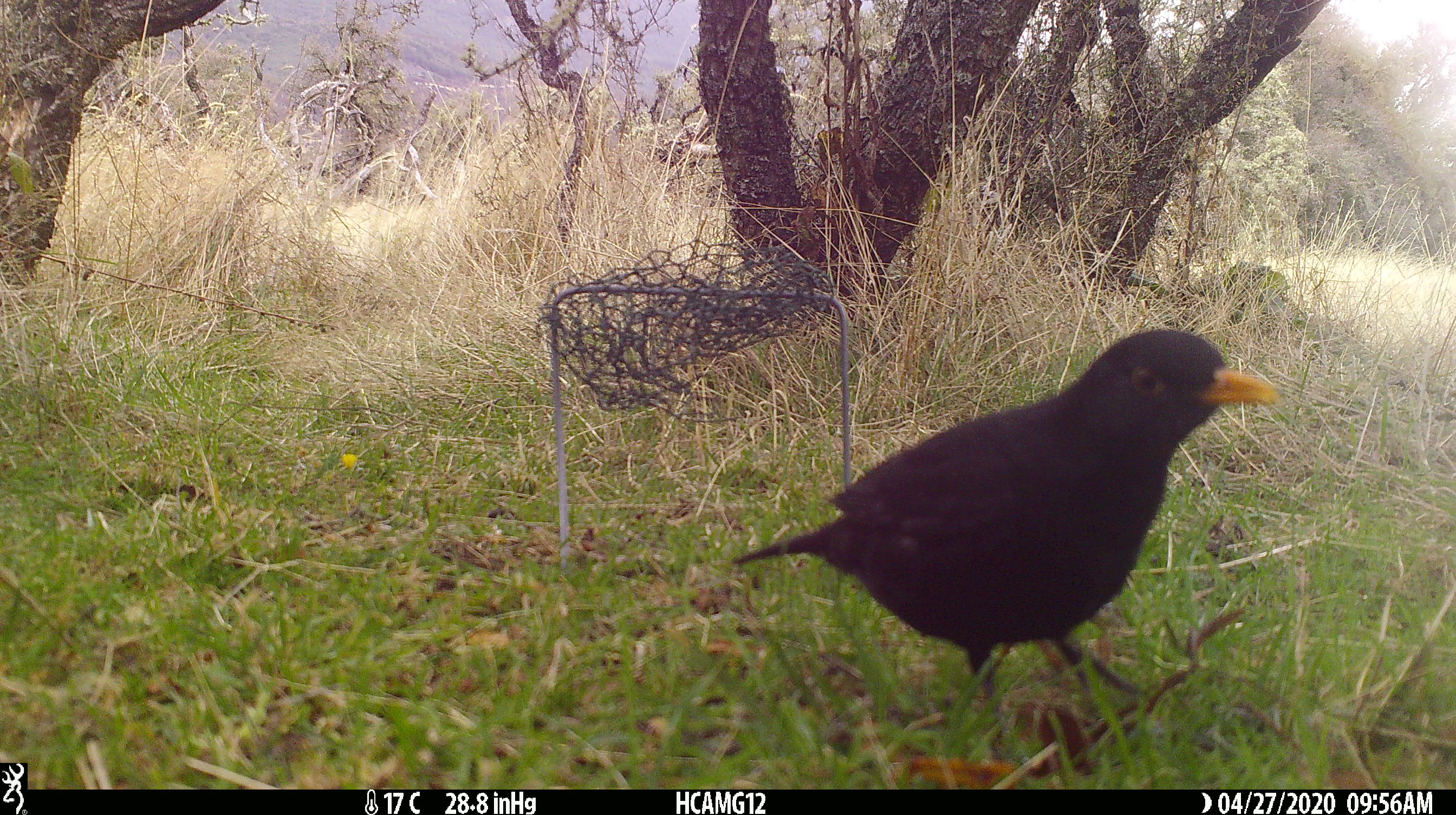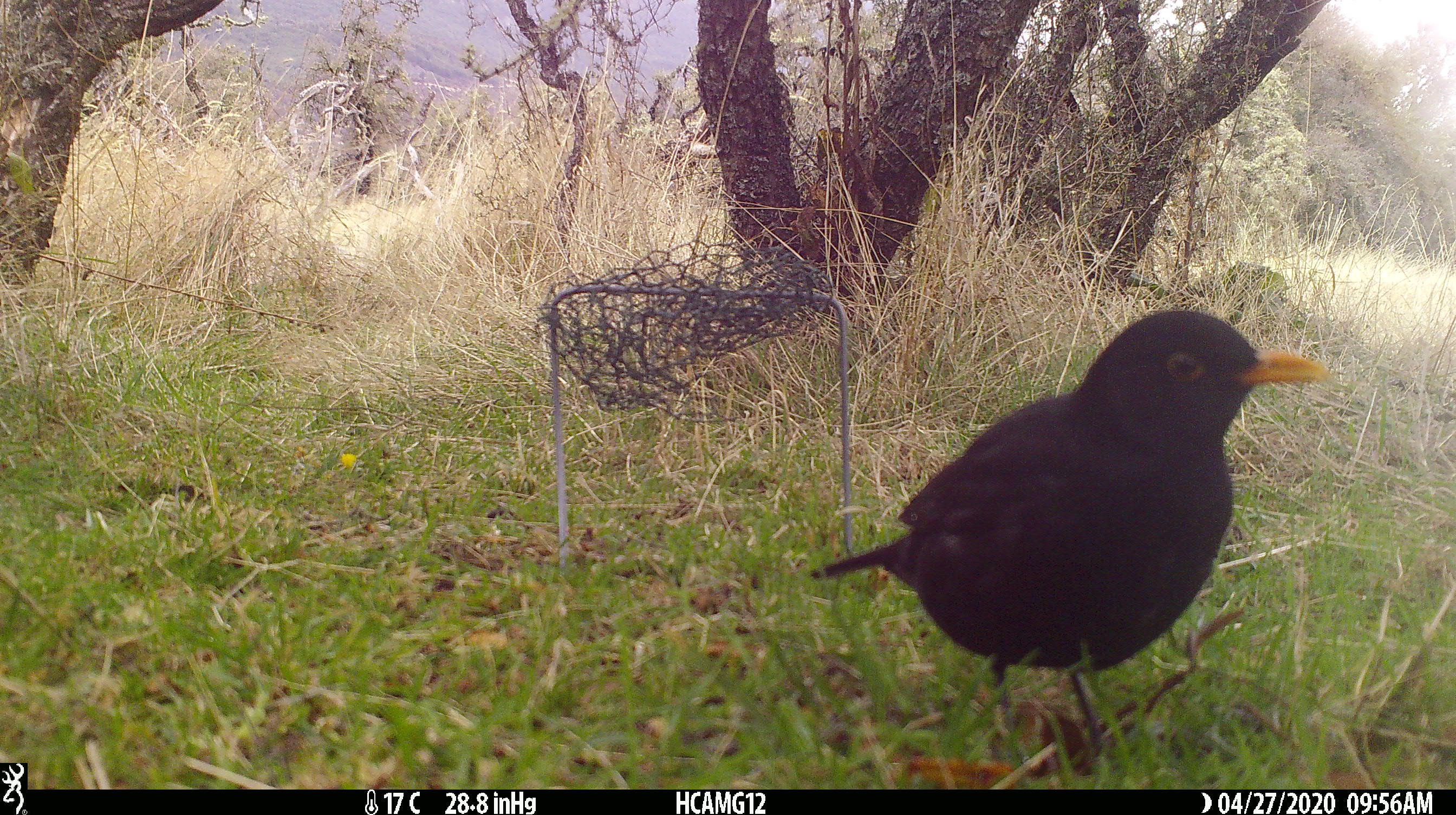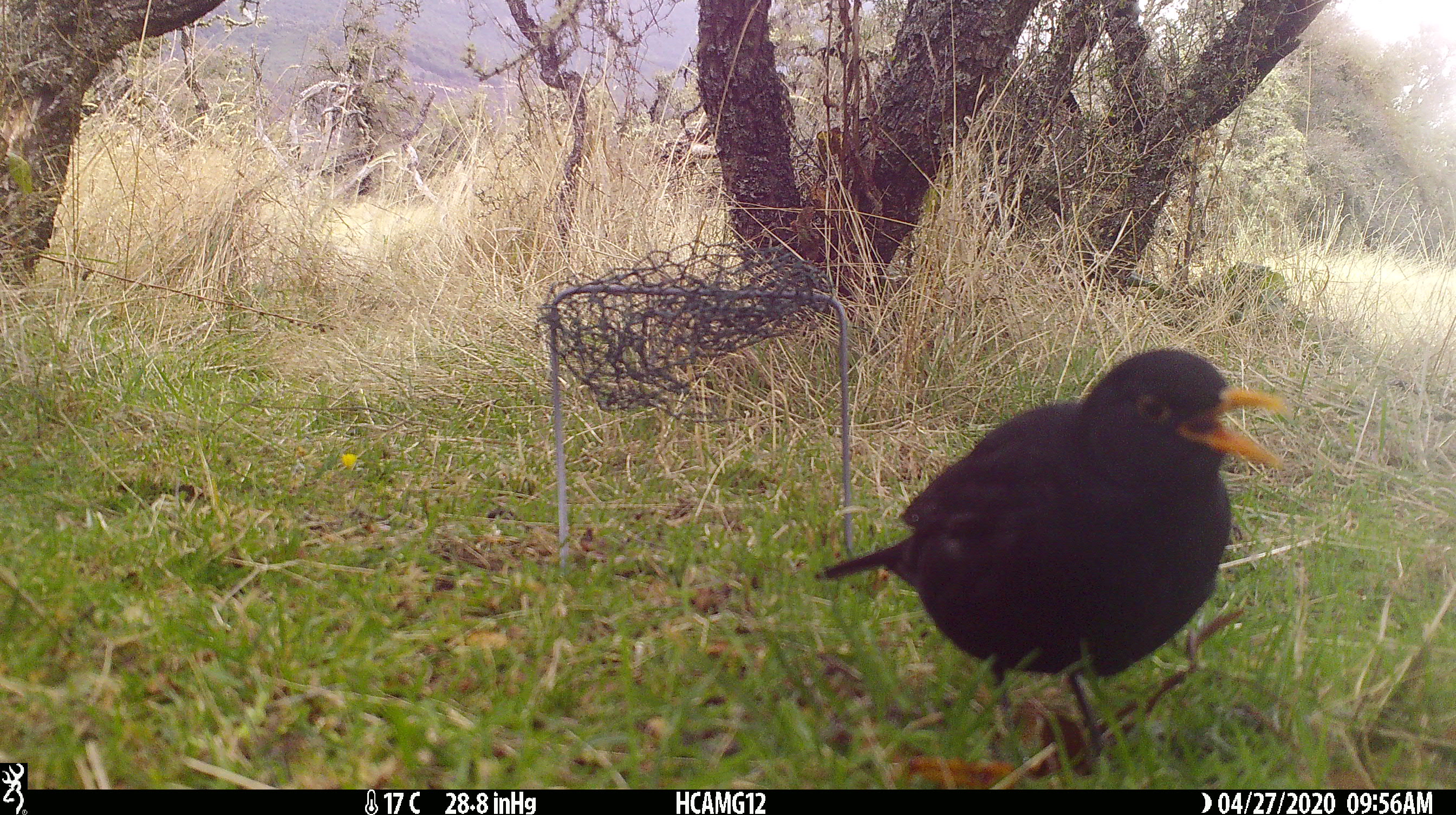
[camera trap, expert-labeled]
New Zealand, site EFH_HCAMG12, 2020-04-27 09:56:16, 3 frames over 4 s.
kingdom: Animalia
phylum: Chordata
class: Aves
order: Passeriformes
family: Turdidae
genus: Turdus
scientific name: Turdus merula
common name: eurasian blackbird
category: blackbird